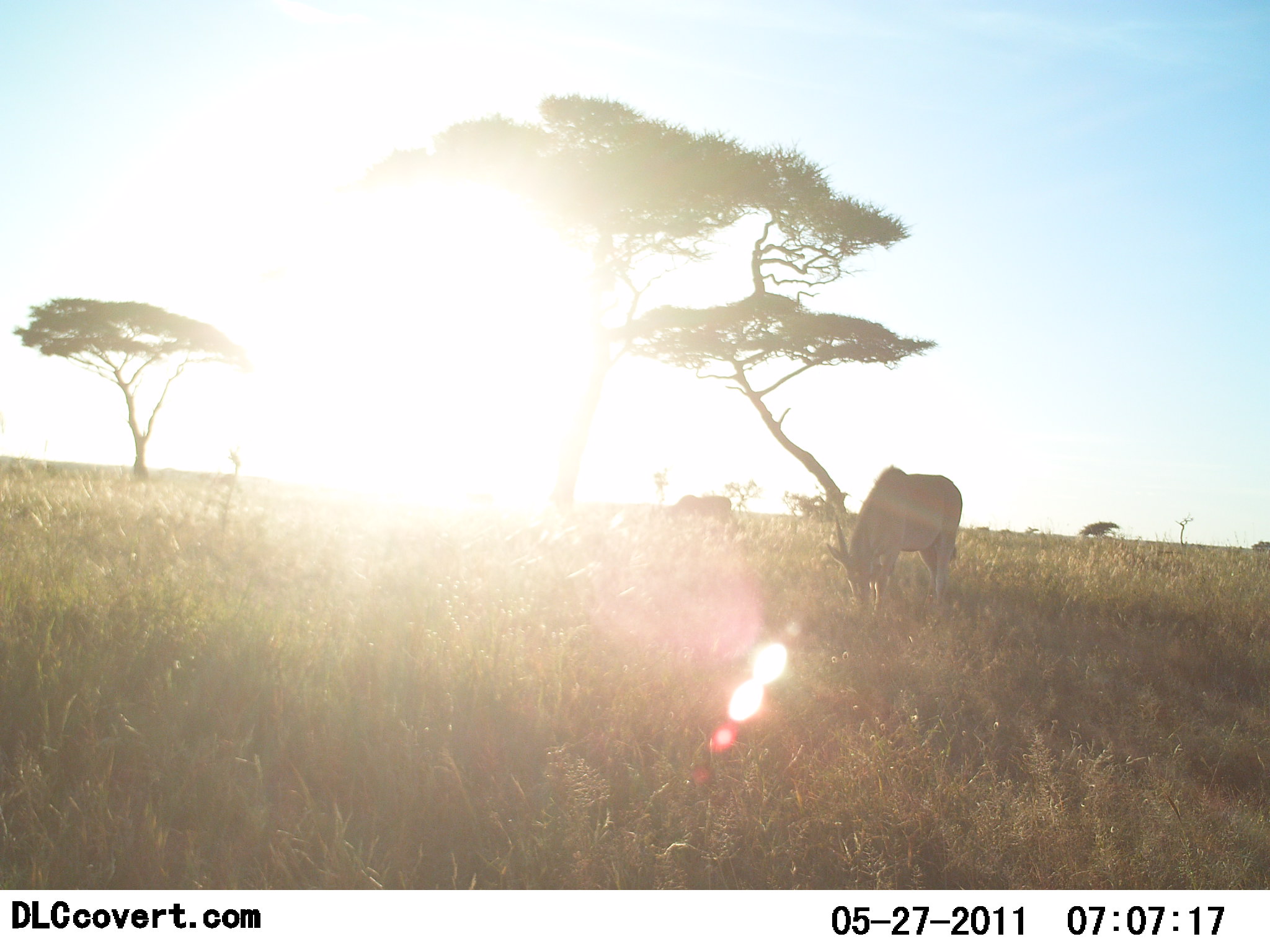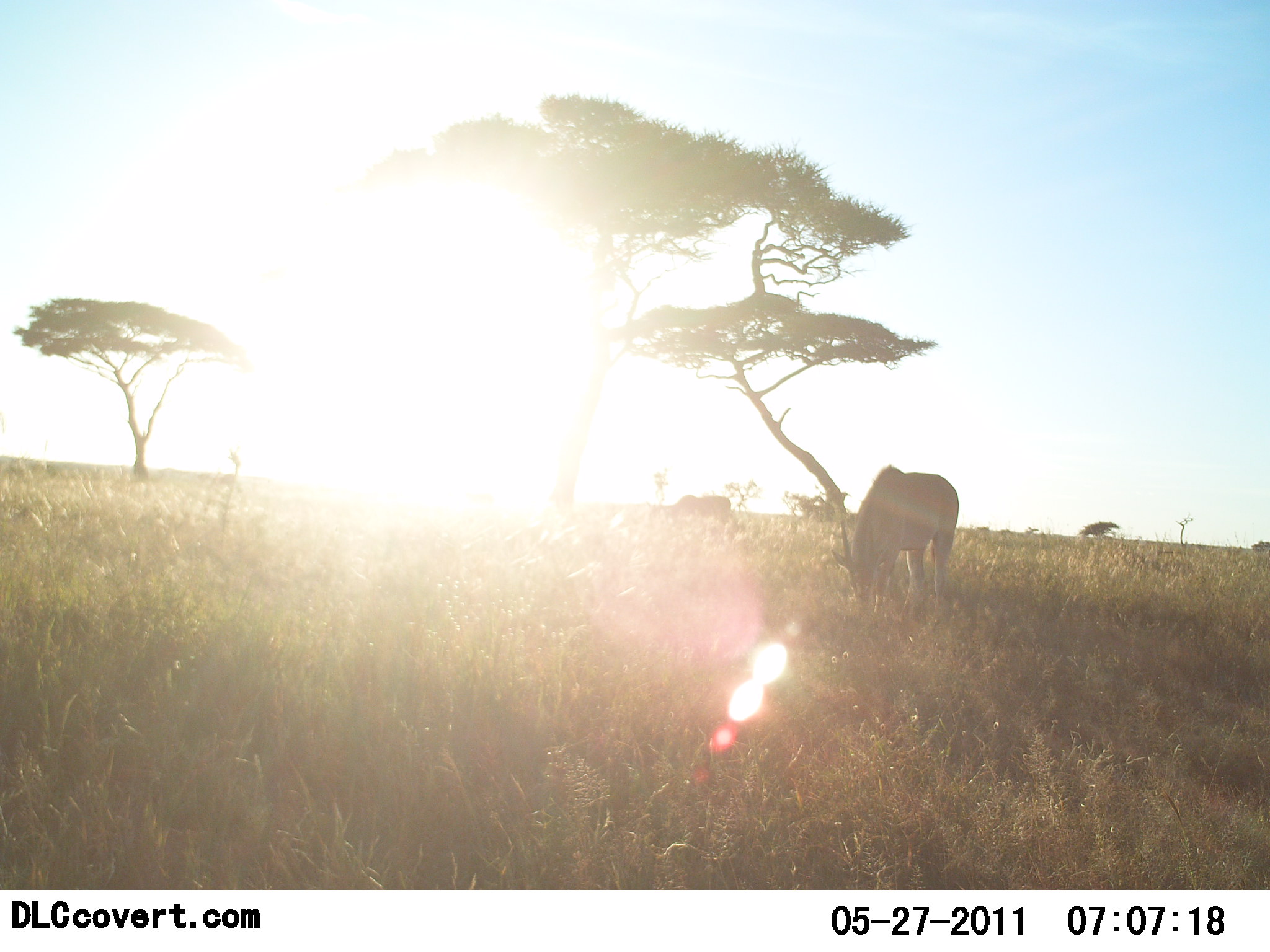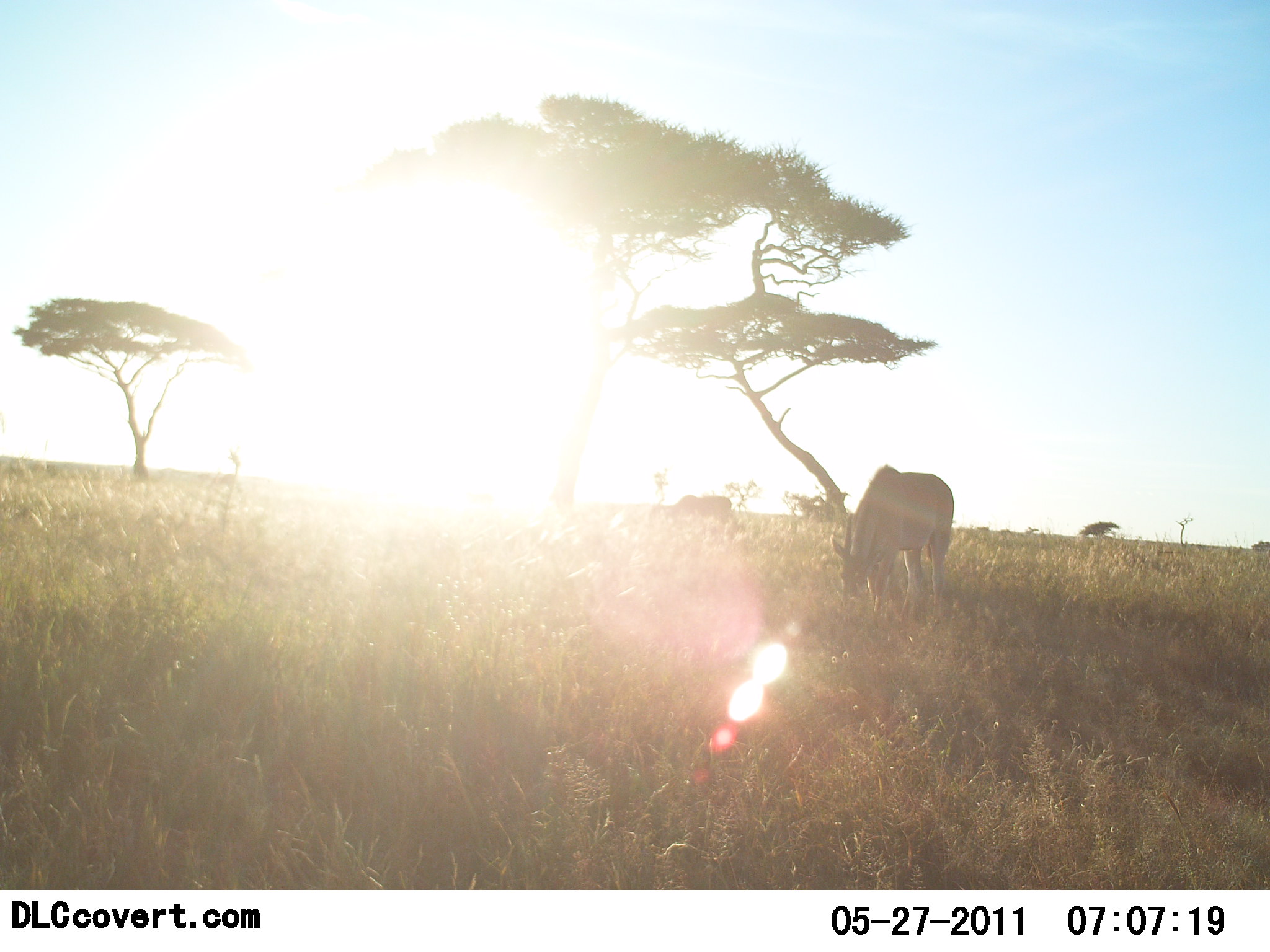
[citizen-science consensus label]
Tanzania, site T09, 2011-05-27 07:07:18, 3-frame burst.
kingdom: Animalia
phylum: Chordata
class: Mammalia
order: Artiodactyla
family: Bovidae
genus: Tragelaphus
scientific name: Tragelaphus oryx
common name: eland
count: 1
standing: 12%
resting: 0%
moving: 0%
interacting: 0%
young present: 0%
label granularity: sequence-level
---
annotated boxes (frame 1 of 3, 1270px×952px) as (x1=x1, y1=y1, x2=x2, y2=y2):
animal: (x1=824, y1=466, x2=963, y2=611); (x1=671, y1=496, x2=732, y2=523)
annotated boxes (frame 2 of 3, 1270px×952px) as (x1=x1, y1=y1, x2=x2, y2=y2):
animal: (x1=831, y1=466, x2=959, y2=615); (x1=676, y1=496, x2=732, y2=523)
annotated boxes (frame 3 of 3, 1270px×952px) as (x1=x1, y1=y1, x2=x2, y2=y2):
animal: (x1=830, y1=465, x2=956, y2=611); (x1=676, y1=496, x2=732, y2=523)